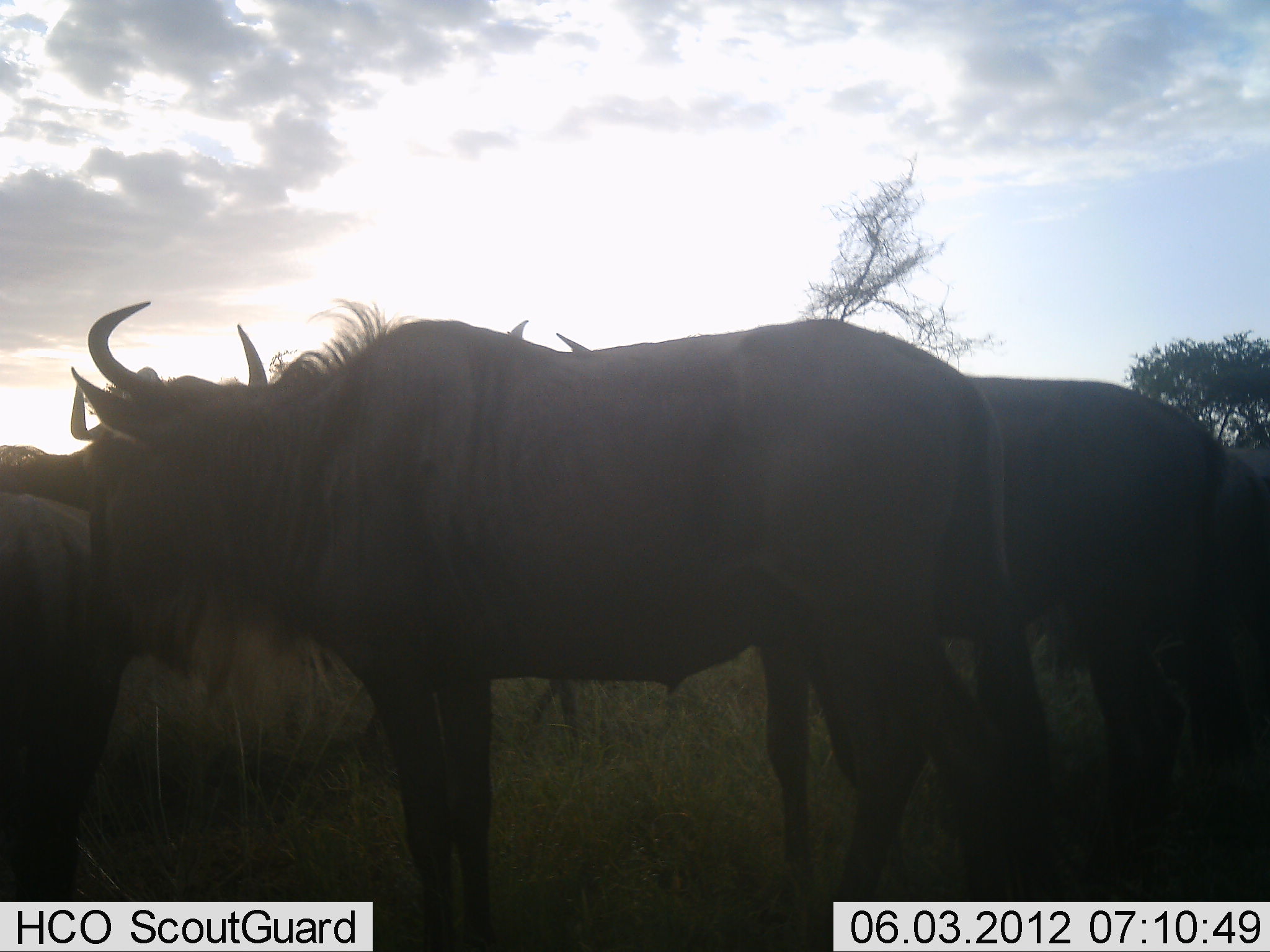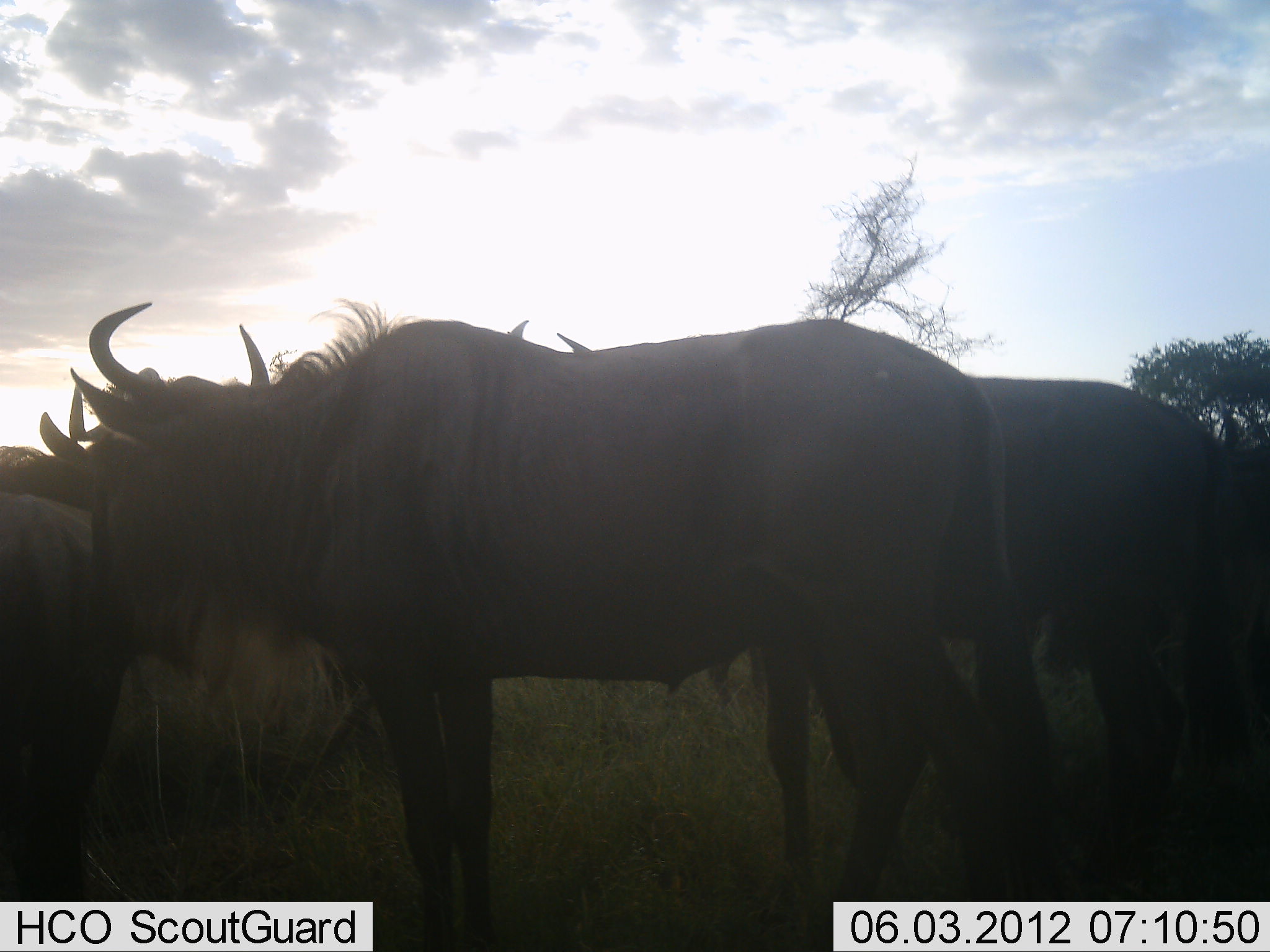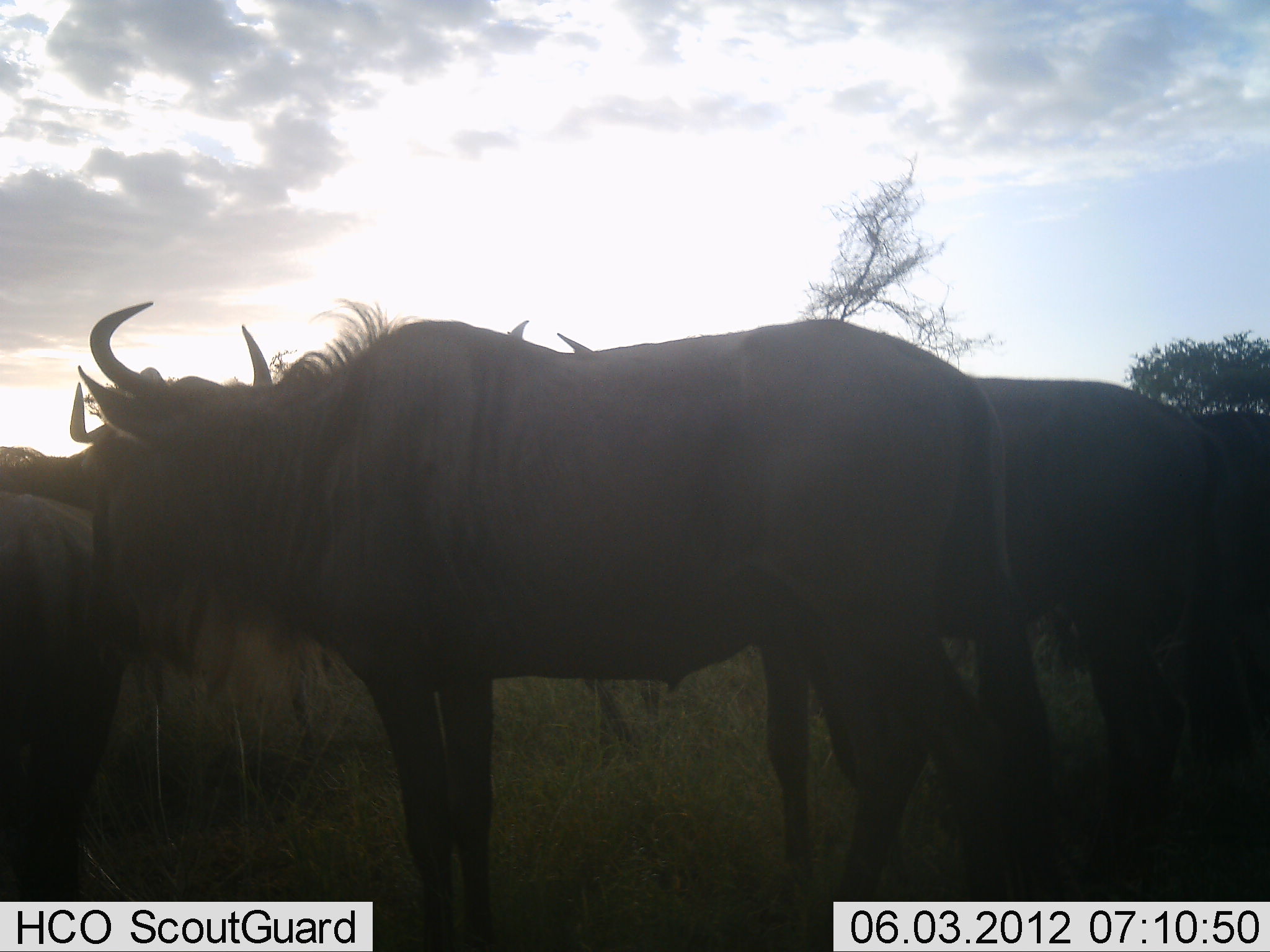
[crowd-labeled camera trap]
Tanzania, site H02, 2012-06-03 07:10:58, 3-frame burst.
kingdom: Animalia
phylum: Chordata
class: Mammalia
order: Artiodactyla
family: Bovidae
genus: Connochaetes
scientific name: Connochaetes taurinus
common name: blue wildebeest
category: wildebeest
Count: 5.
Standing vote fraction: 100%.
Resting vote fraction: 10%.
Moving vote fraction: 20%.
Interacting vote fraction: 10%.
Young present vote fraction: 0%.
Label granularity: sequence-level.